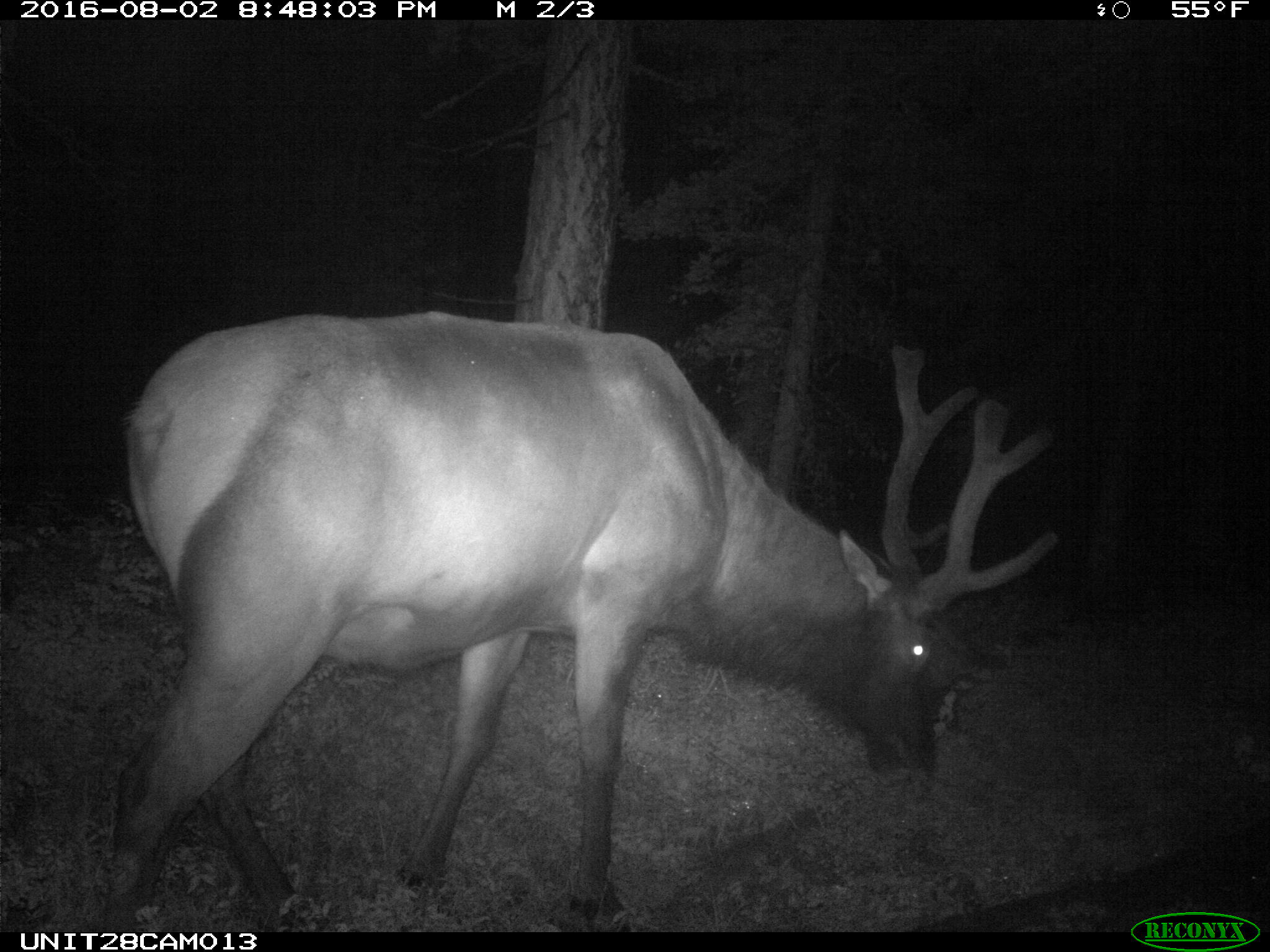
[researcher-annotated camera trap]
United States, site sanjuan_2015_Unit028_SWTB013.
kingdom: Animalia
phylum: Chordata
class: Mammalia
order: Artiodactyla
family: Cervidae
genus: Cervus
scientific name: Cervus elaphus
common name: red deer